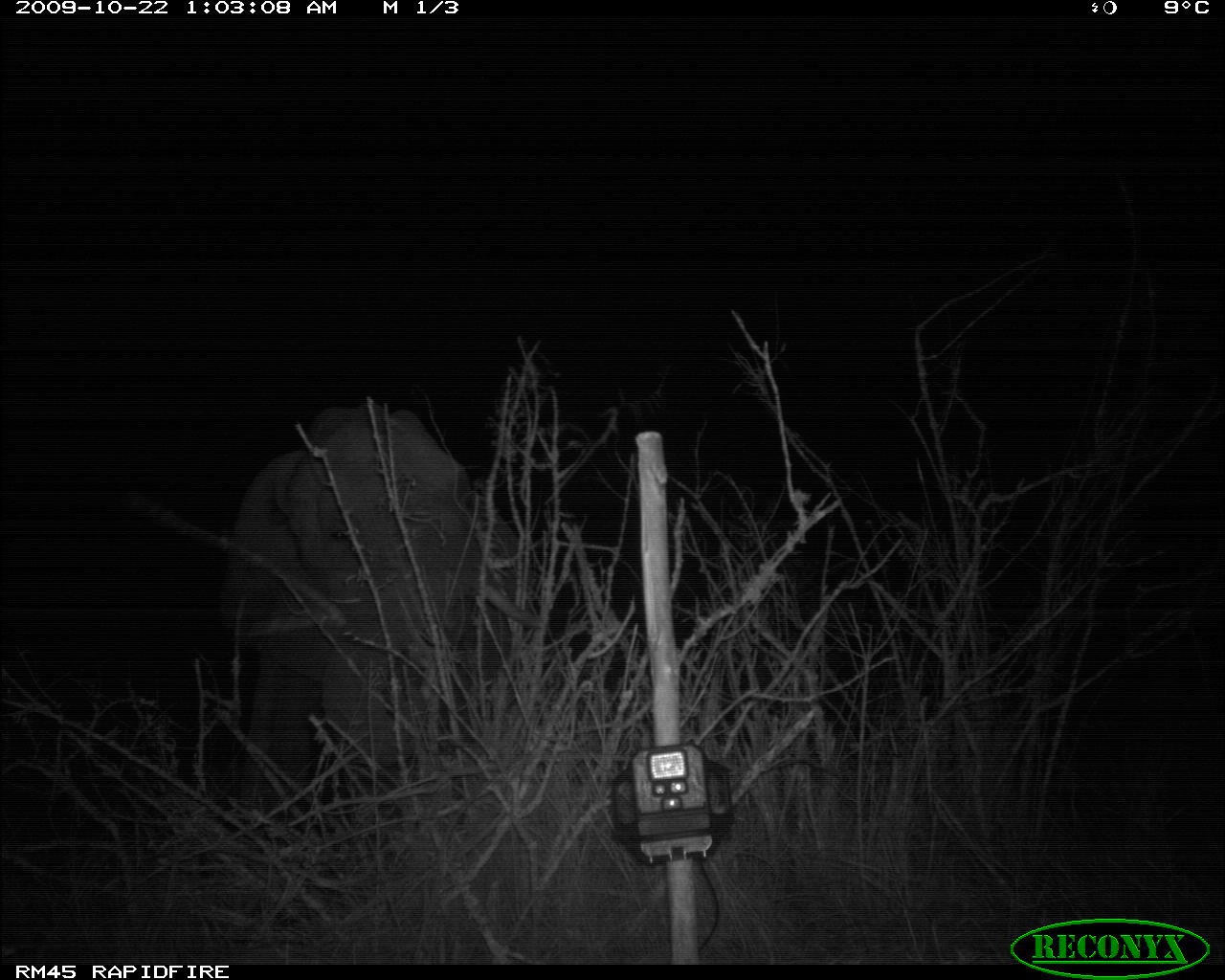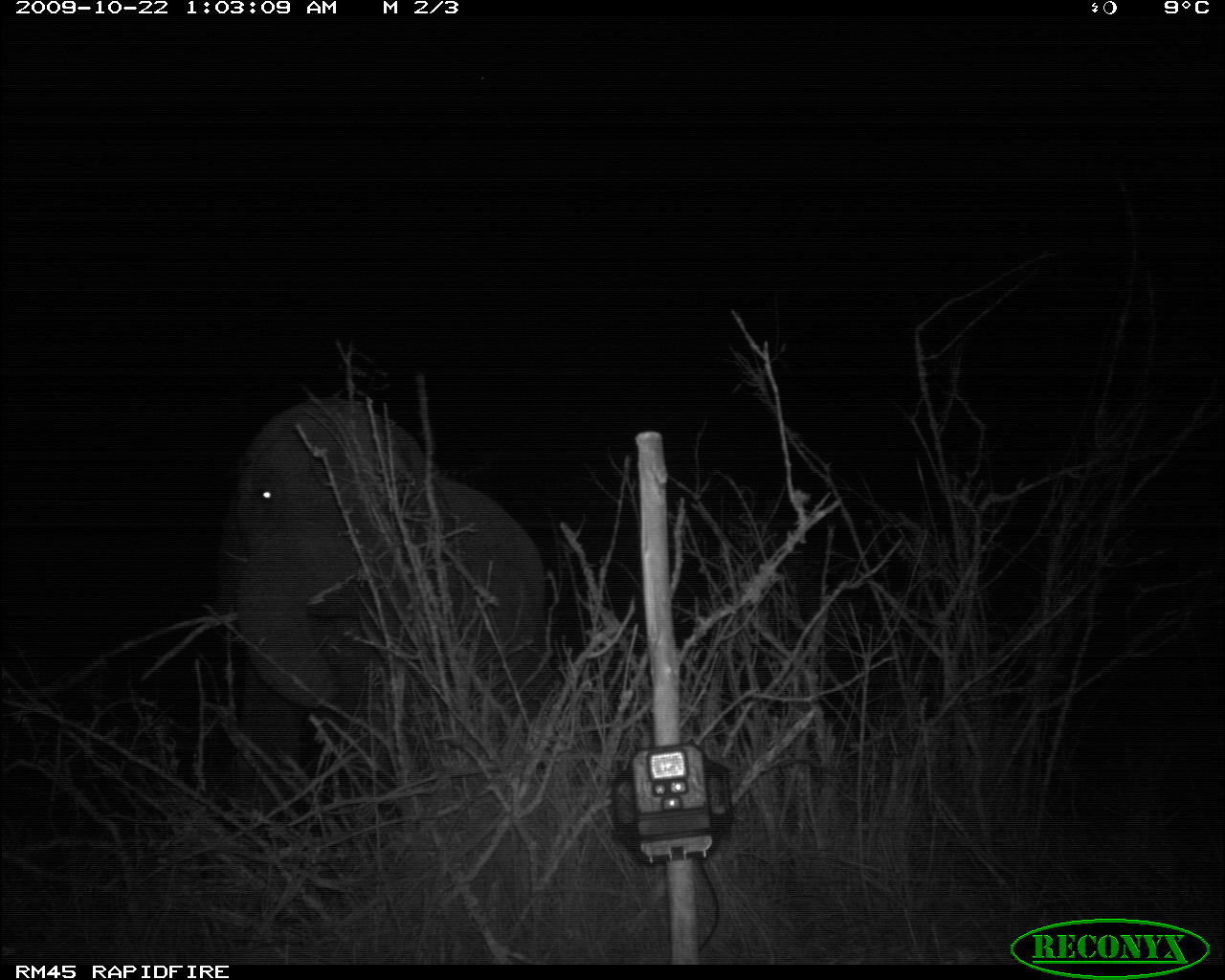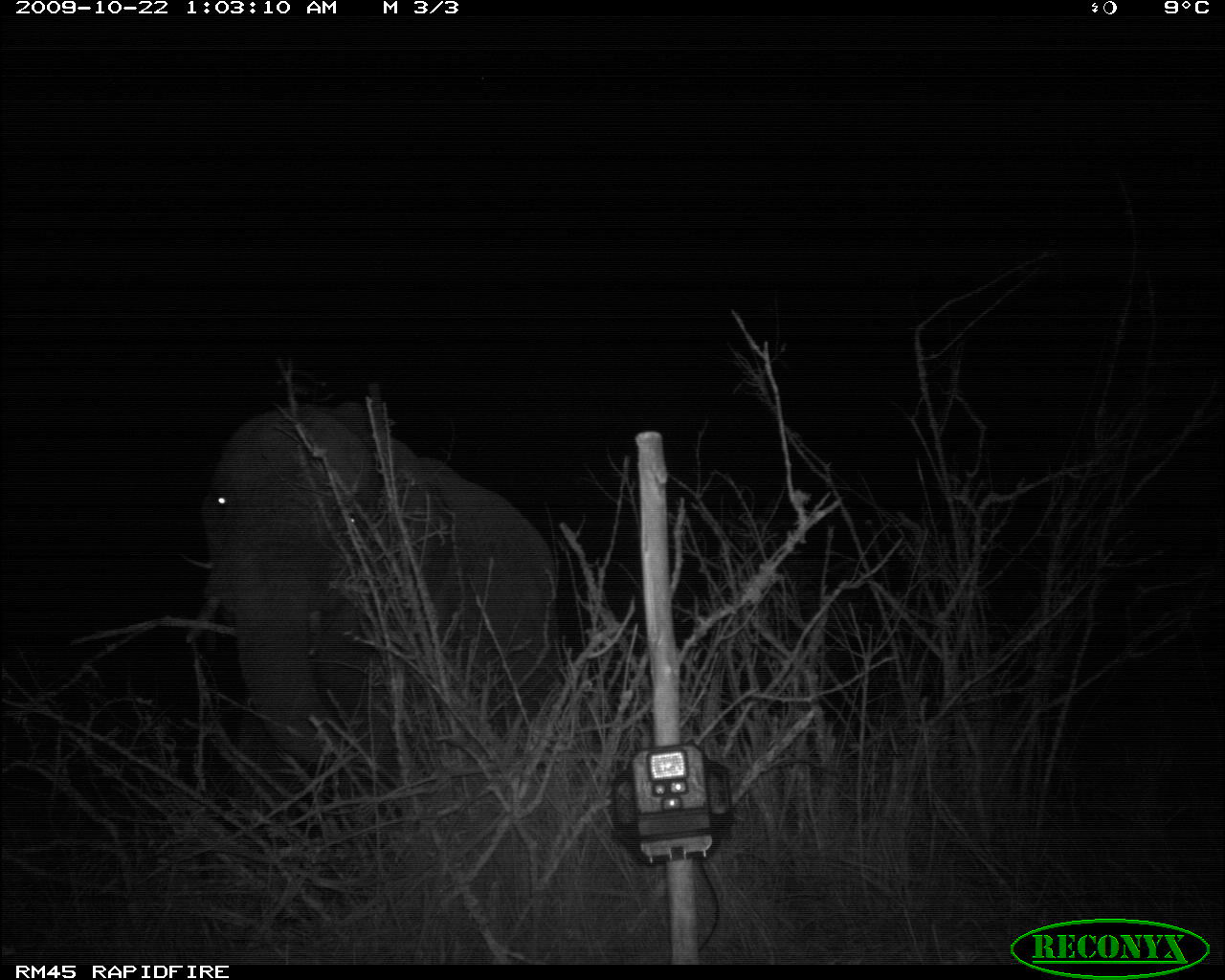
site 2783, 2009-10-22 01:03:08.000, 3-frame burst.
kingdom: Animalia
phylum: Chordata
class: Mammalia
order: Proboscidea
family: Elephantidae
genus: Loxodonta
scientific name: Loxodonta africana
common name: african bush elephant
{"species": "Loxodonta africana (african bush elephant)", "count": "1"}